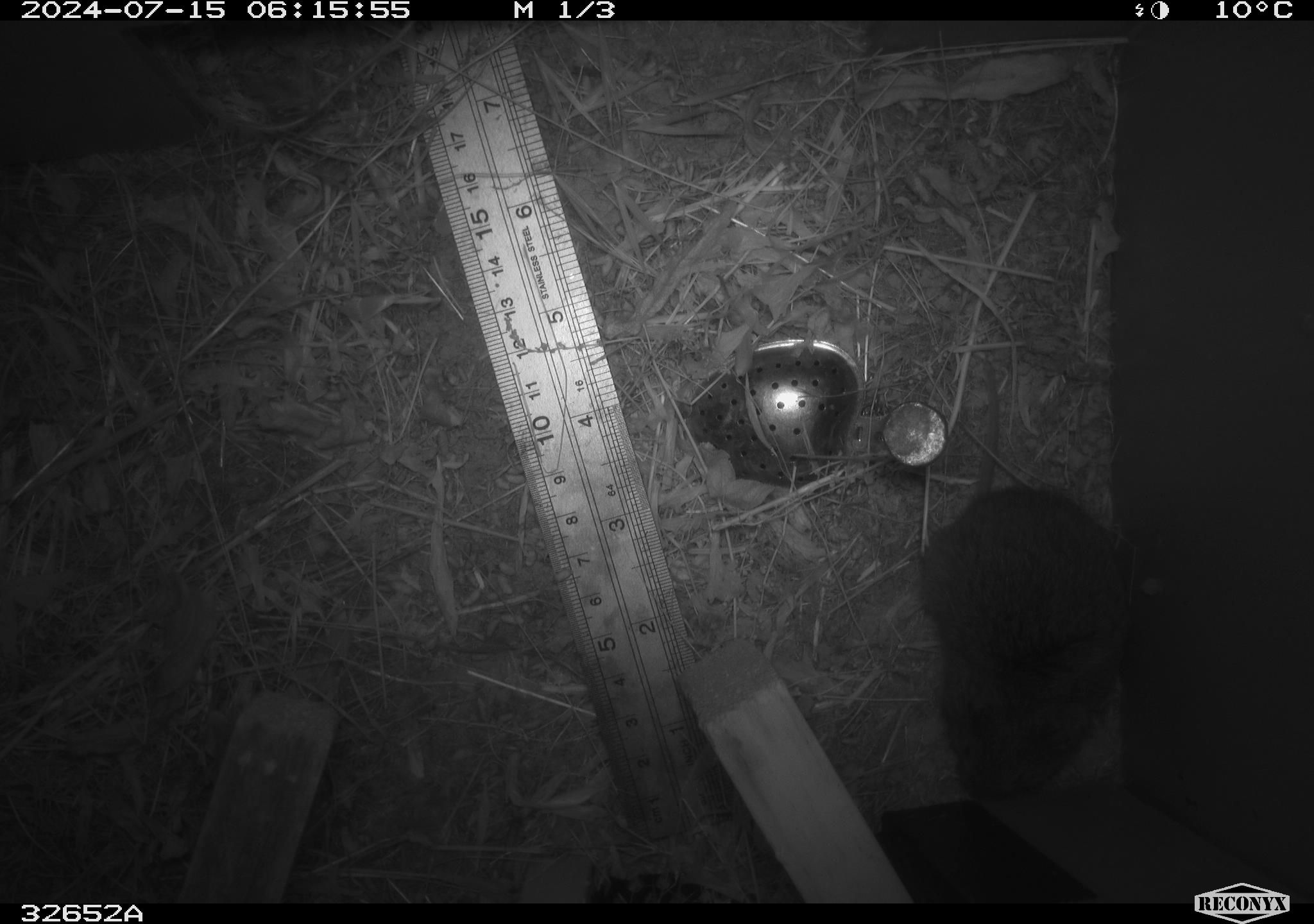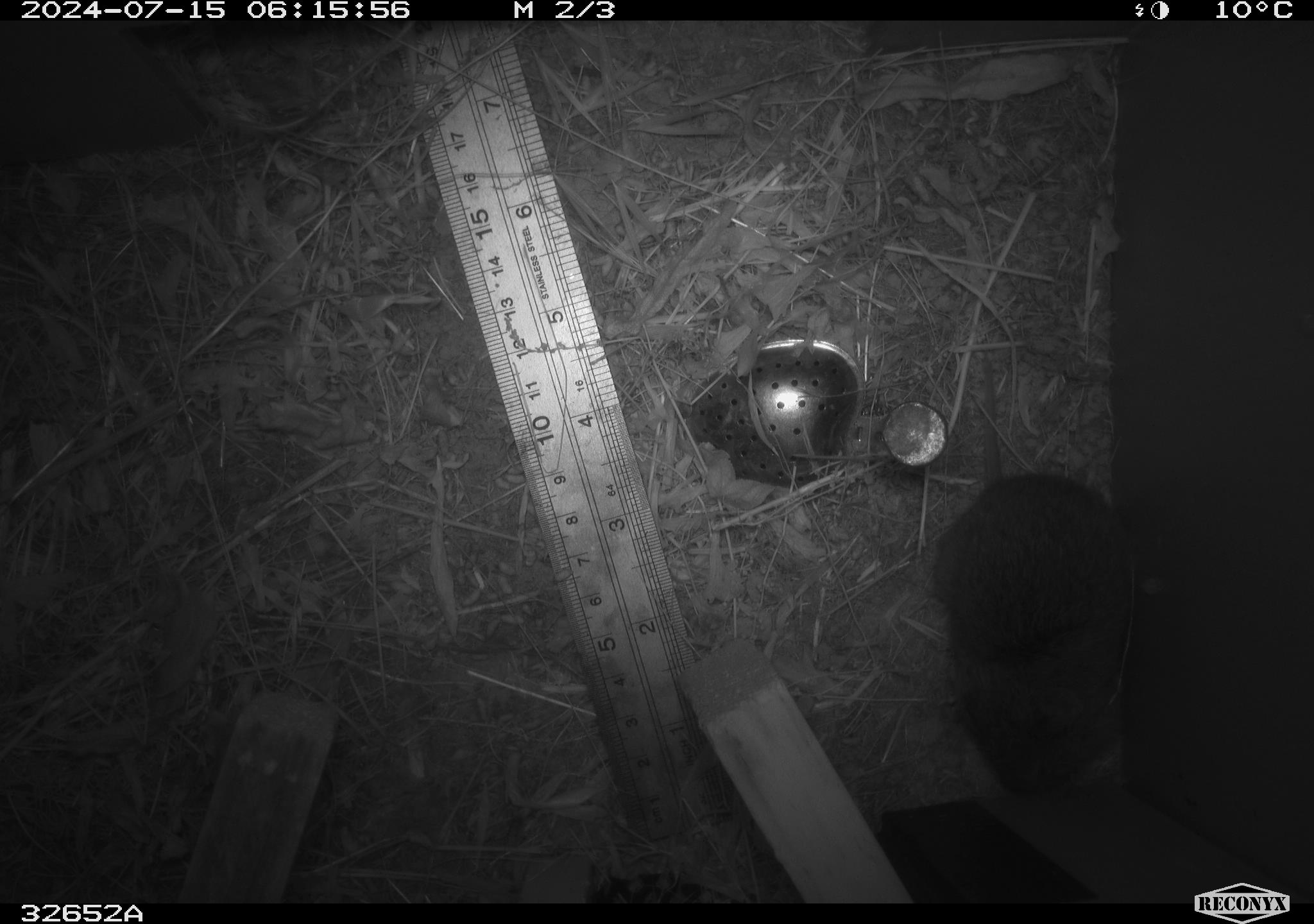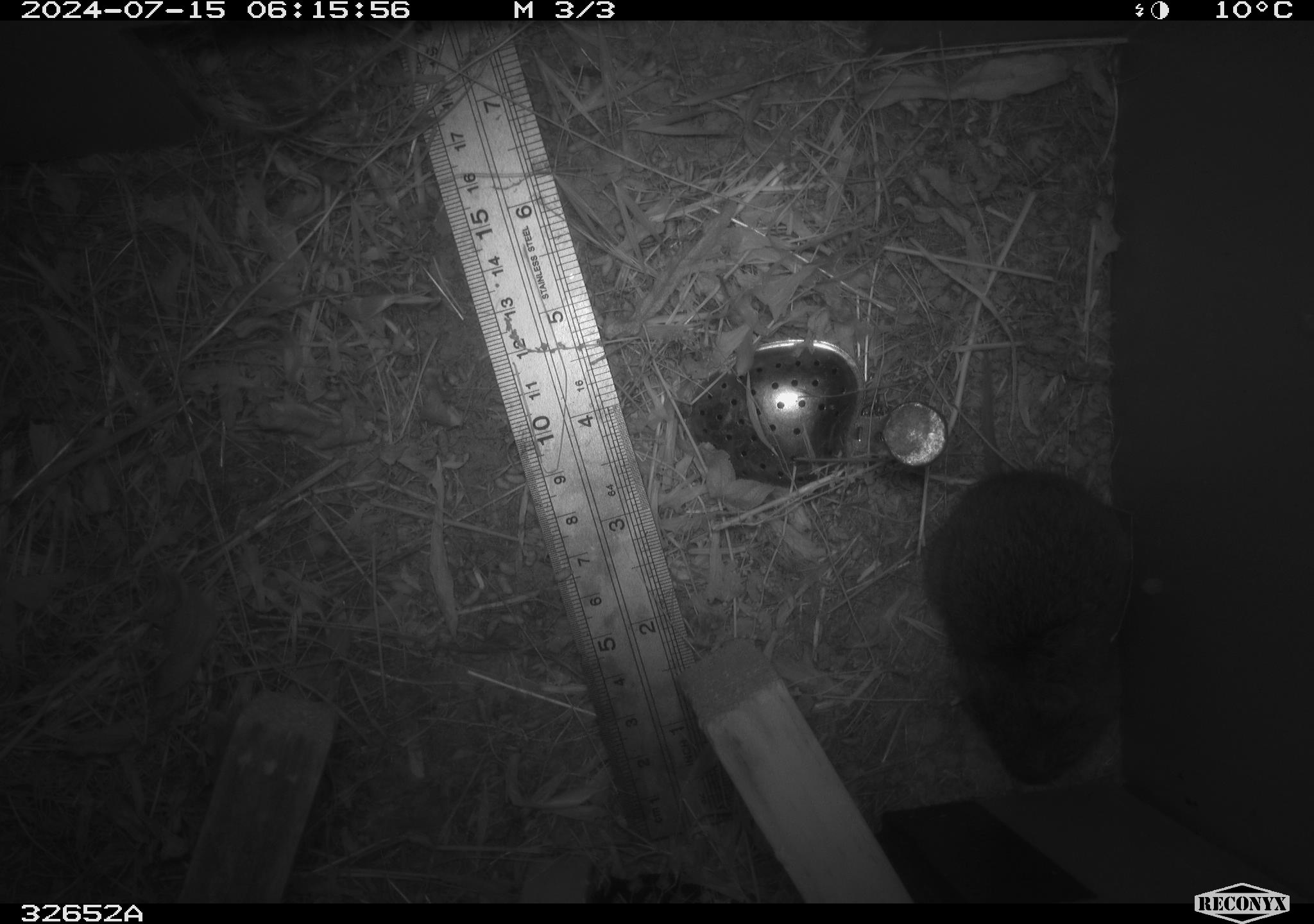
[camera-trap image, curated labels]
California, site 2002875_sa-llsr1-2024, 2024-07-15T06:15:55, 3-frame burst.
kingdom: Animalia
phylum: Chordata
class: Mammalia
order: Rodentia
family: Cricetidae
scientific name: Arvicolinae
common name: voles, lemmings, and muskrats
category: arvicolinae subfamily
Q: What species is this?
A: Arvicolinae subfamily (voles, lemmings, and muskrats) (Arvicolinae).